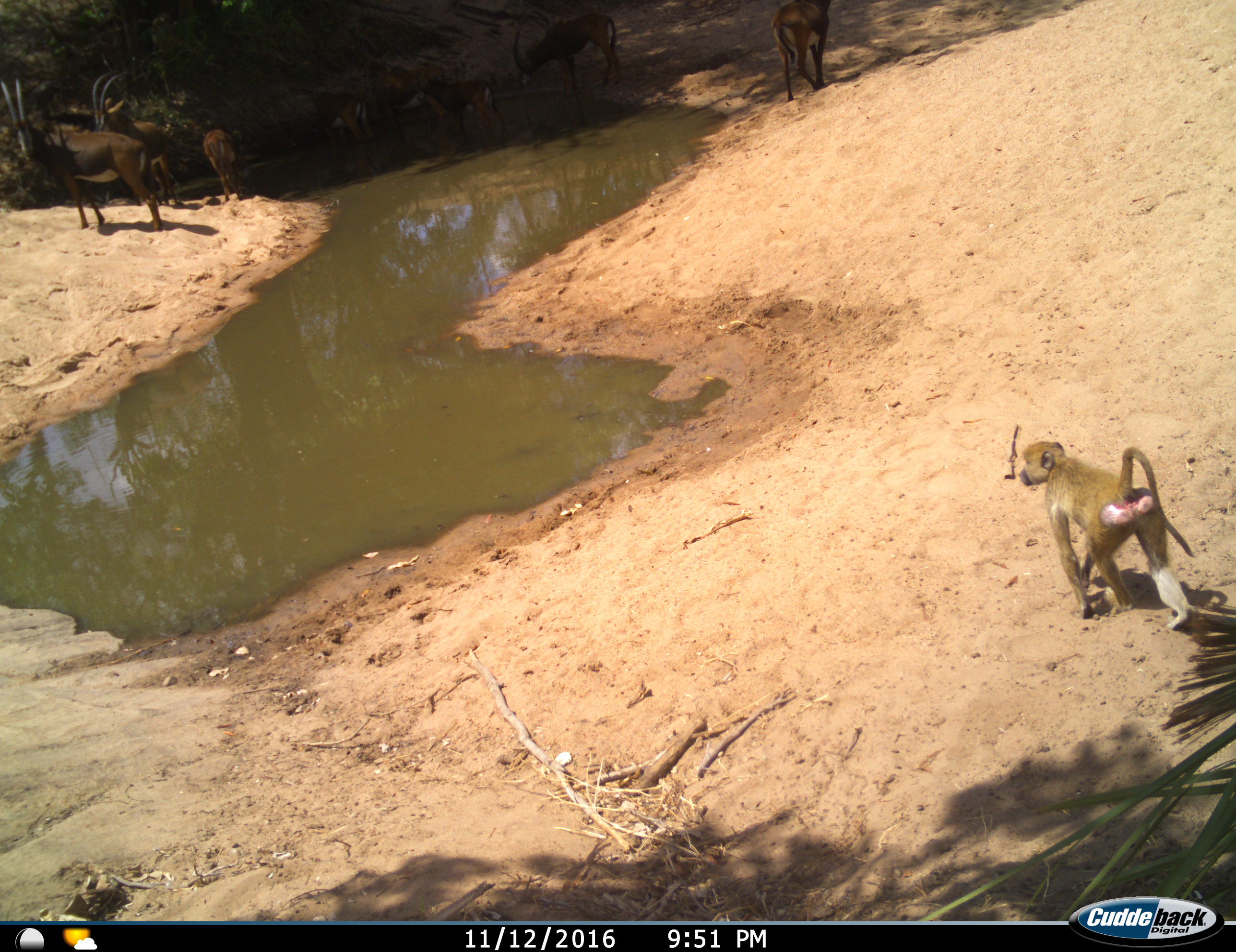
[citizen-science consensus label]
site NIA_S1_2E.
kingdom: Animalia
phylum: Chordata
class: Mammalia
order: Primates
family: Cercopithecidae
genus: Papio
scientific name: Papio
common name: baboon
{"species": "baboon (Papio)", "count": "1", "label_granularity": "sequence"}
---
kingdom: Animalia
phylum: Chordata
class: Mammalia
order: Artiodactyla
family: Bovidae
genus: Hippotragus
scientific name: Hippotragus niger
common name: sable antelope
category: sable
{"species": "sable (sable antelope) (Hippotragus niger)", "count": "8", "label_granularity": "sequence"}